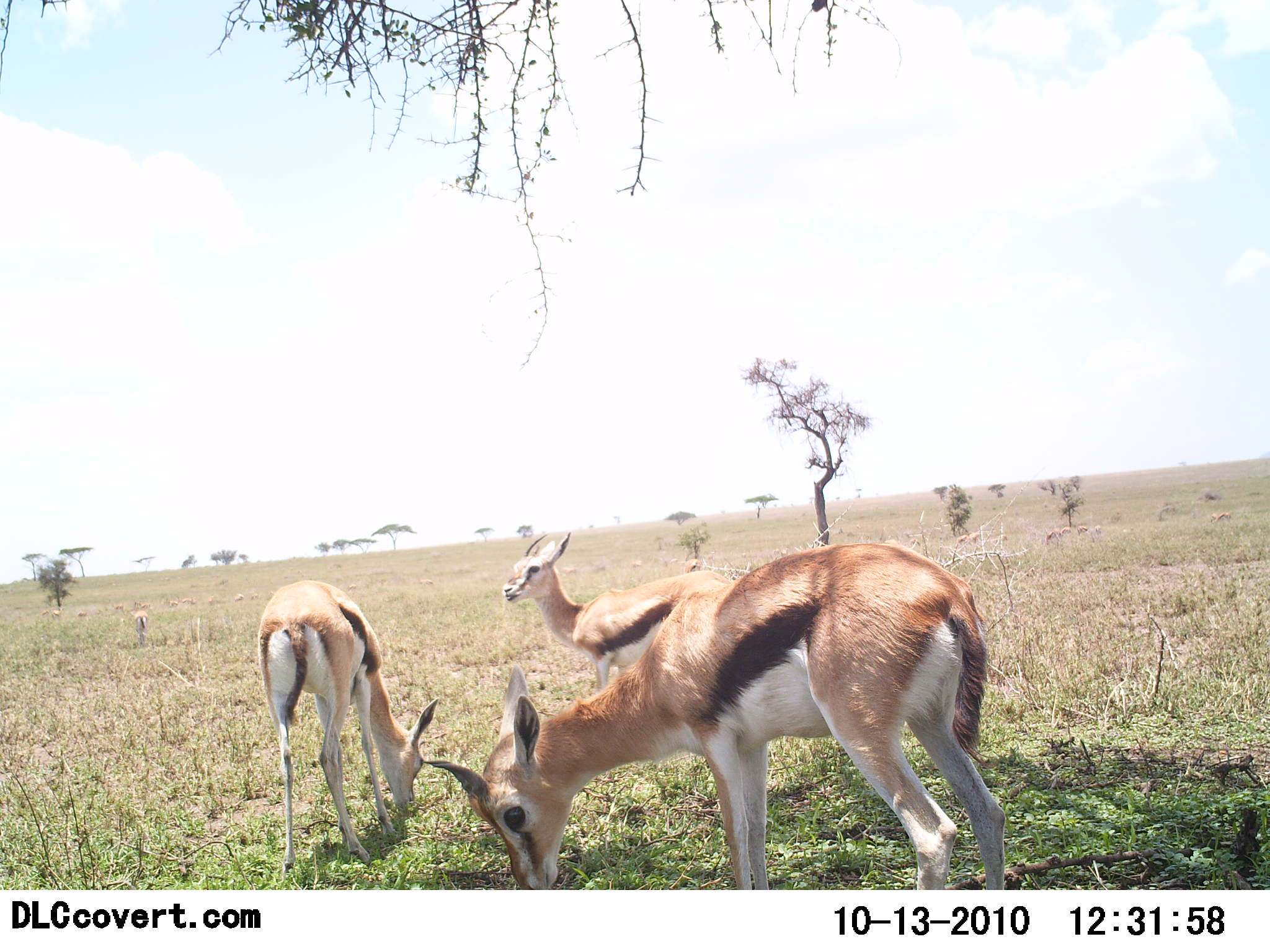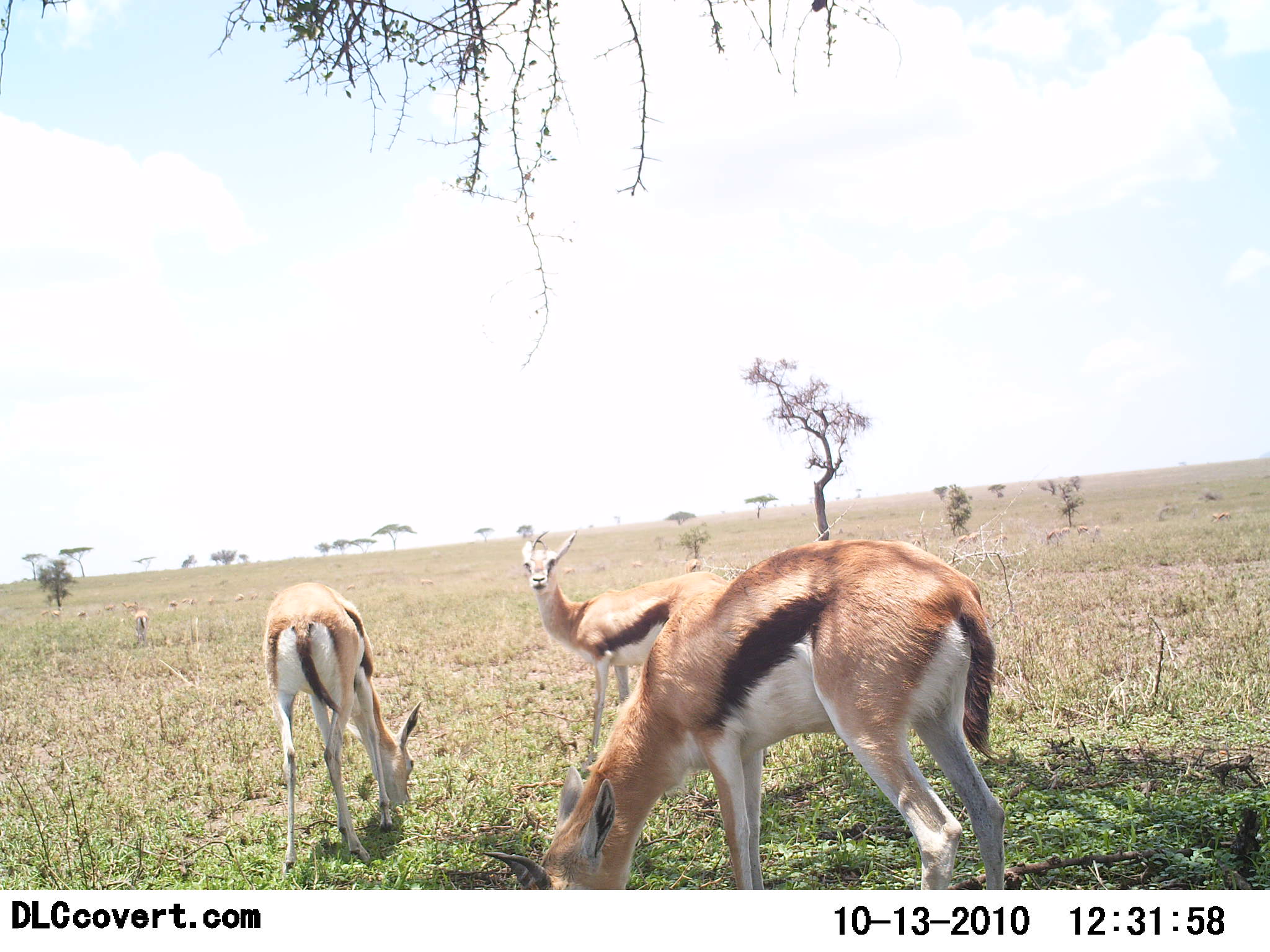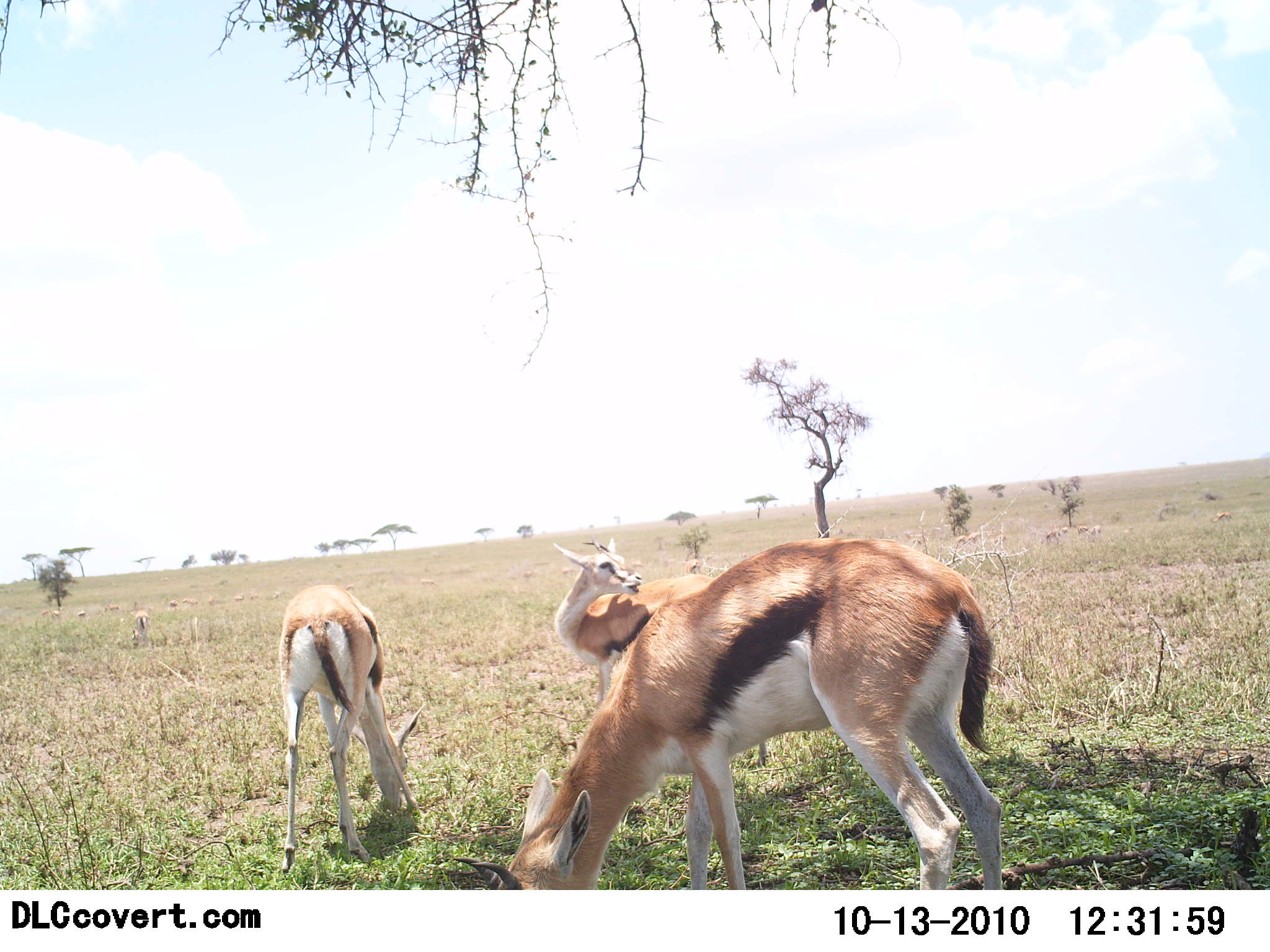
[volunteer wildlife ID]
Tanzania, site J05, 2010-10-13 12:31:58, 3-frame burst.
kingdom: Animalia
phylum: Chordata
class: Mammalia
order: Artiodactyla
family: Bovidae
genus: Eudorcas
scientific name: Eudorcas thomsonii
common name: thomson's gazelle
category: gazellethomsons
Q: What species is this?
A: Gazellethomsons (thomson's gazelle) (Eudorcas thomsonii).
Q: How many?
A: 3.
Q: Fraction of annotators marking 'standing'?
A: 70%.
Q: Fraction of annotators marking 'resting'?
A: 0%.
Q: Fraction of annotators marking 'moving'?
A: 5%.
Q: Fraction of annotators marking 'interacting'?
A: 0%.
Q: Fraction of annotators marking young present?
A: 0%.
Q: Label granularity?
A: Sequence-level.